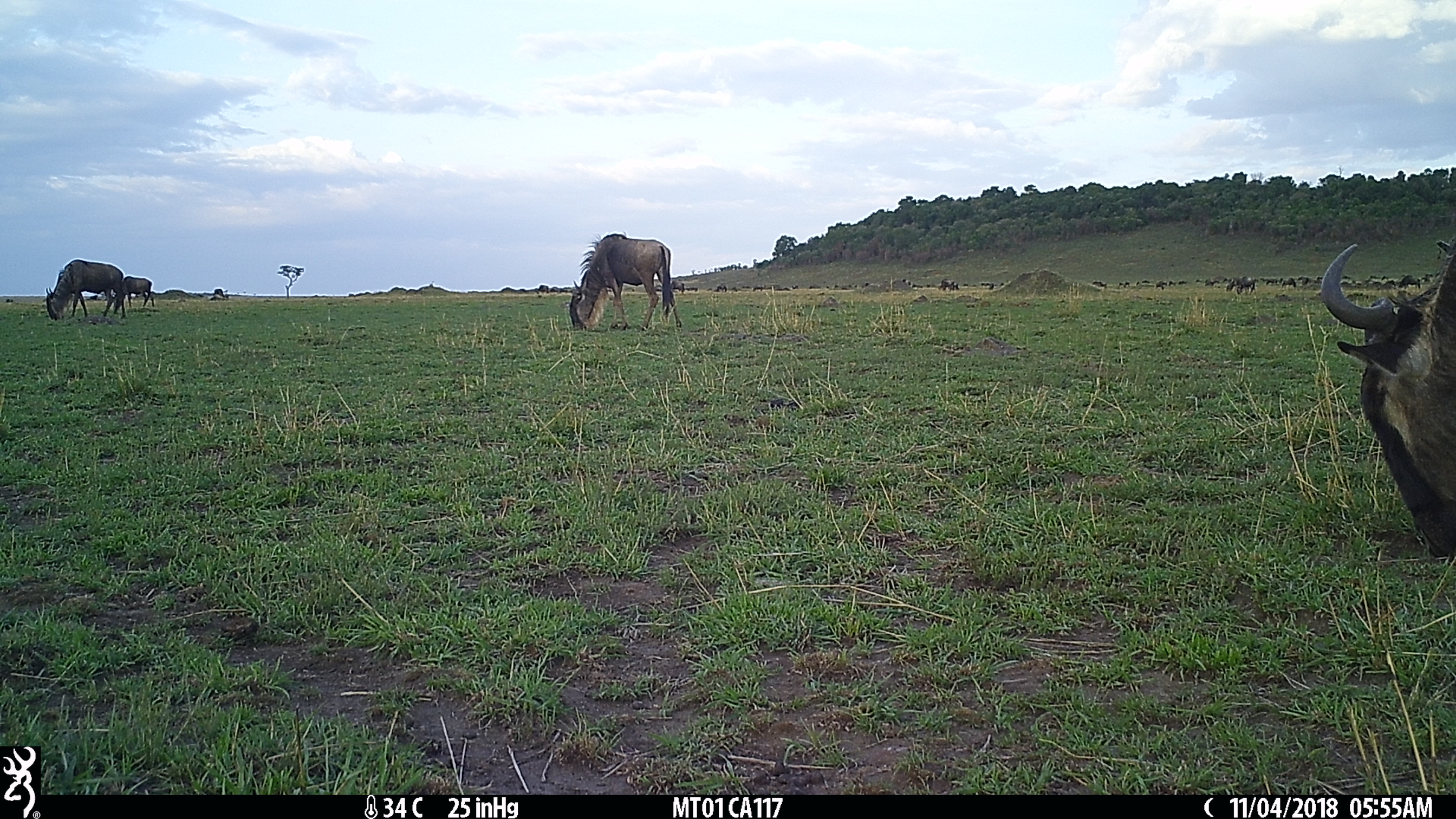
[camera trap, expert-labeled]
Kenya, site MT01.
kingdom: Animalia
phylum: Chordata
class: Mammalia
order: Artiodactyla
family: Bovidae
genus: Connochaetes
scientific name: Connochaetes taurinus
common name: blue wildebeest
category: wildebeest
Wildebeest (blue wildebeest) (Connochaetes taurinus).